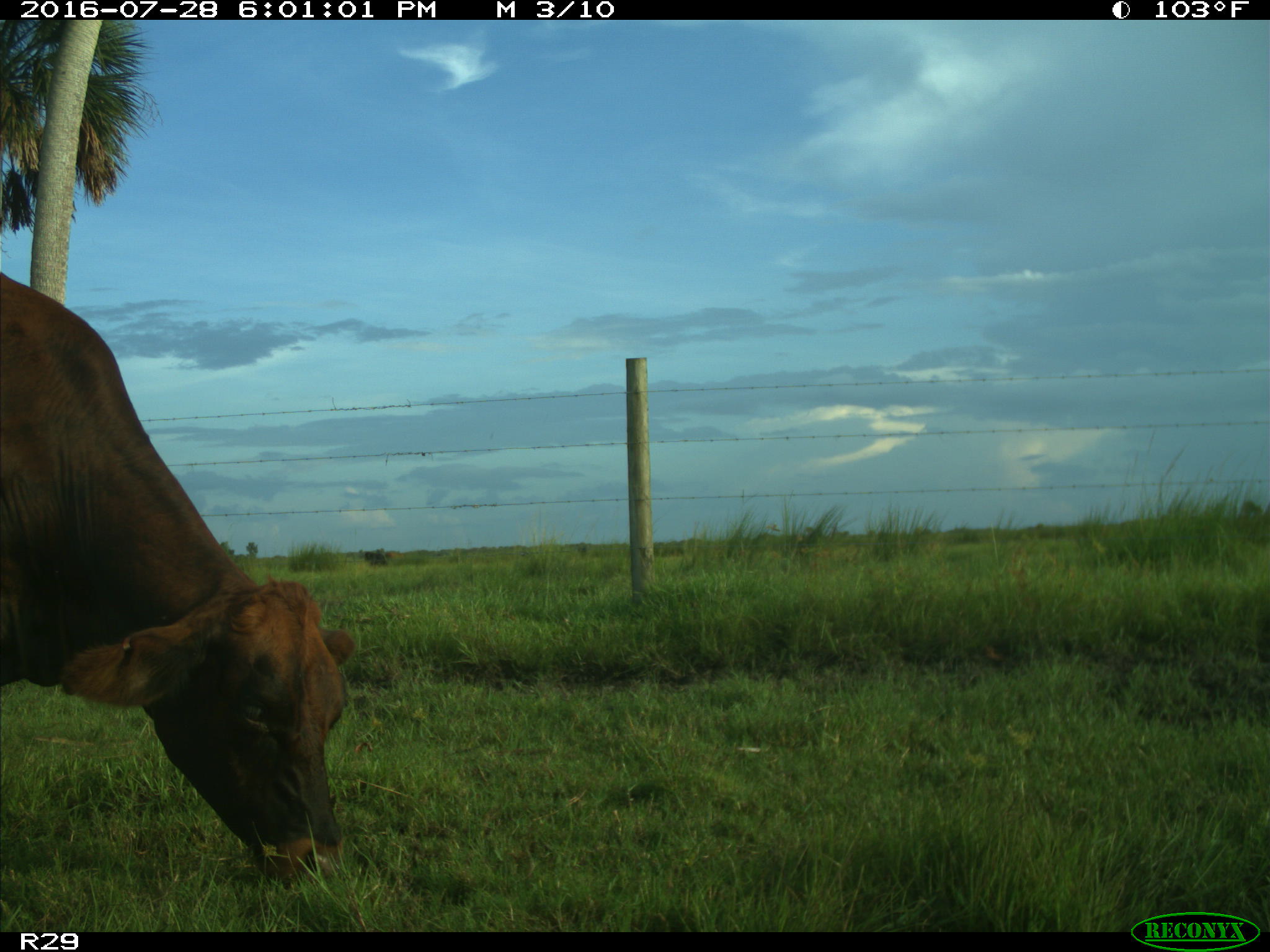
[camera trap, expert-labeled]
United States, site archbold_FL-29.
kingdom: Animalia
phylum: Chordata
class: Mammalia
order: Artiodactyla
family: Bovidae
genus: Bos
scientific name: Bos taurus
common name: domestic cow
Bos taurus (domestic cow).